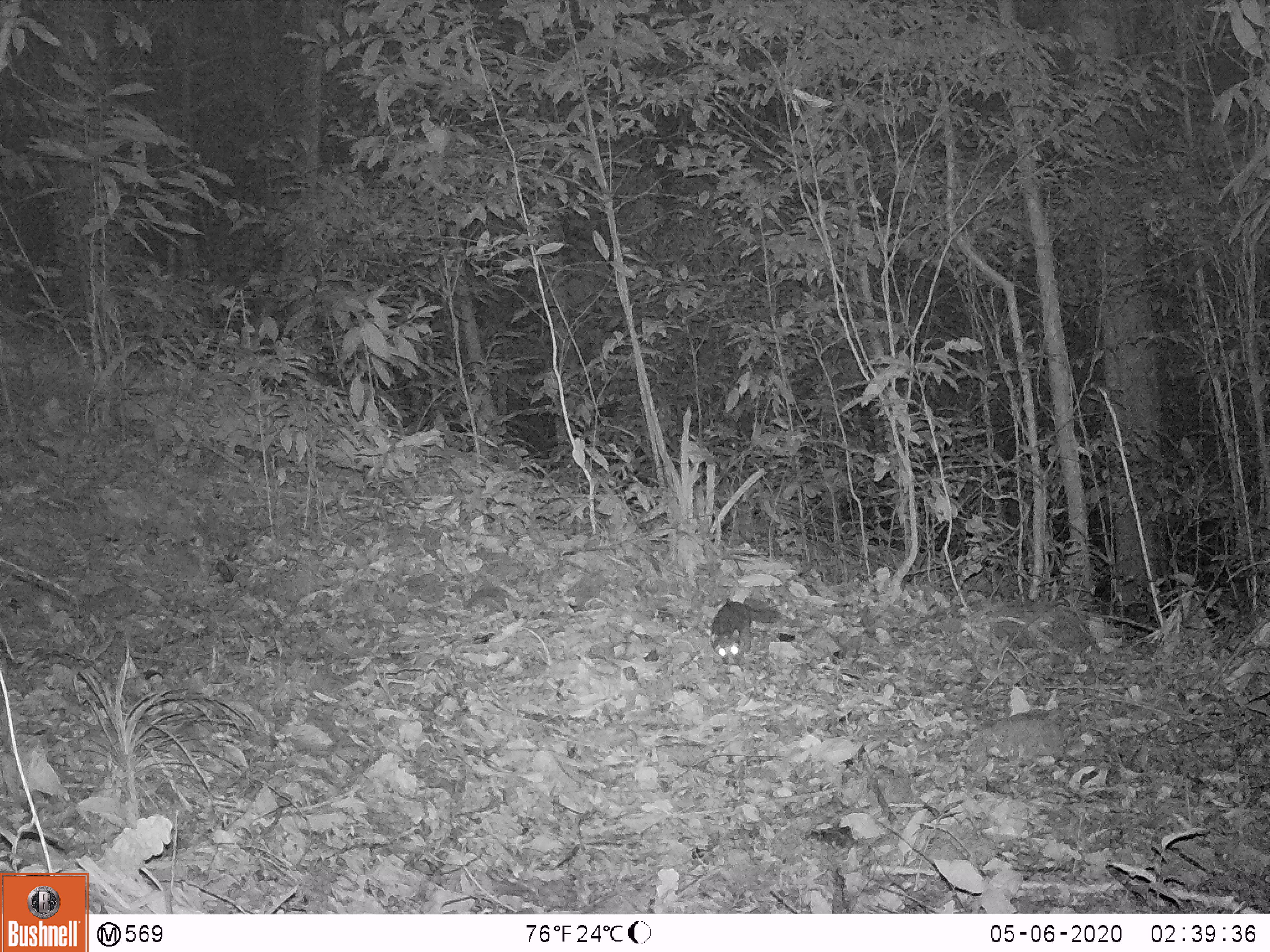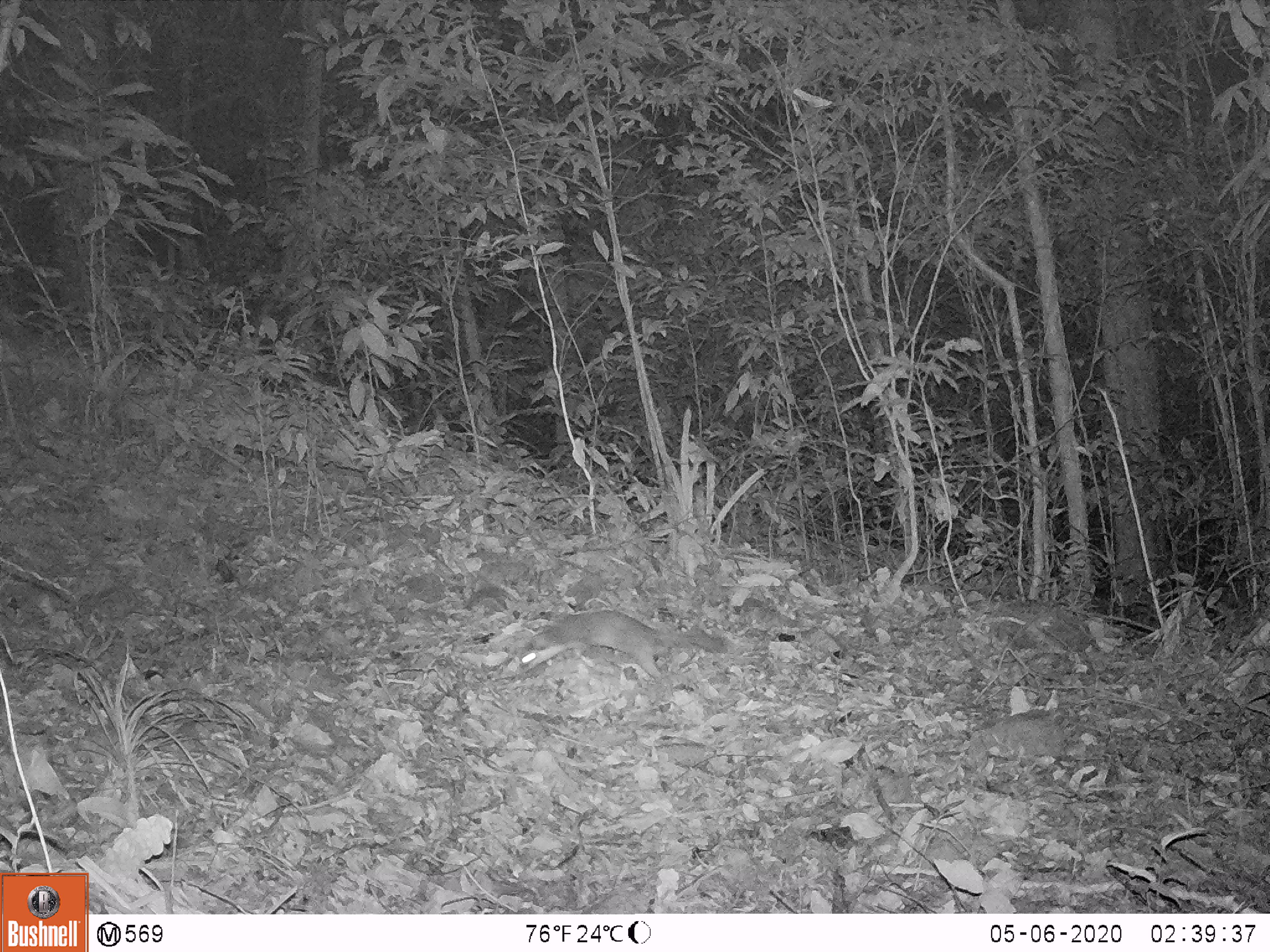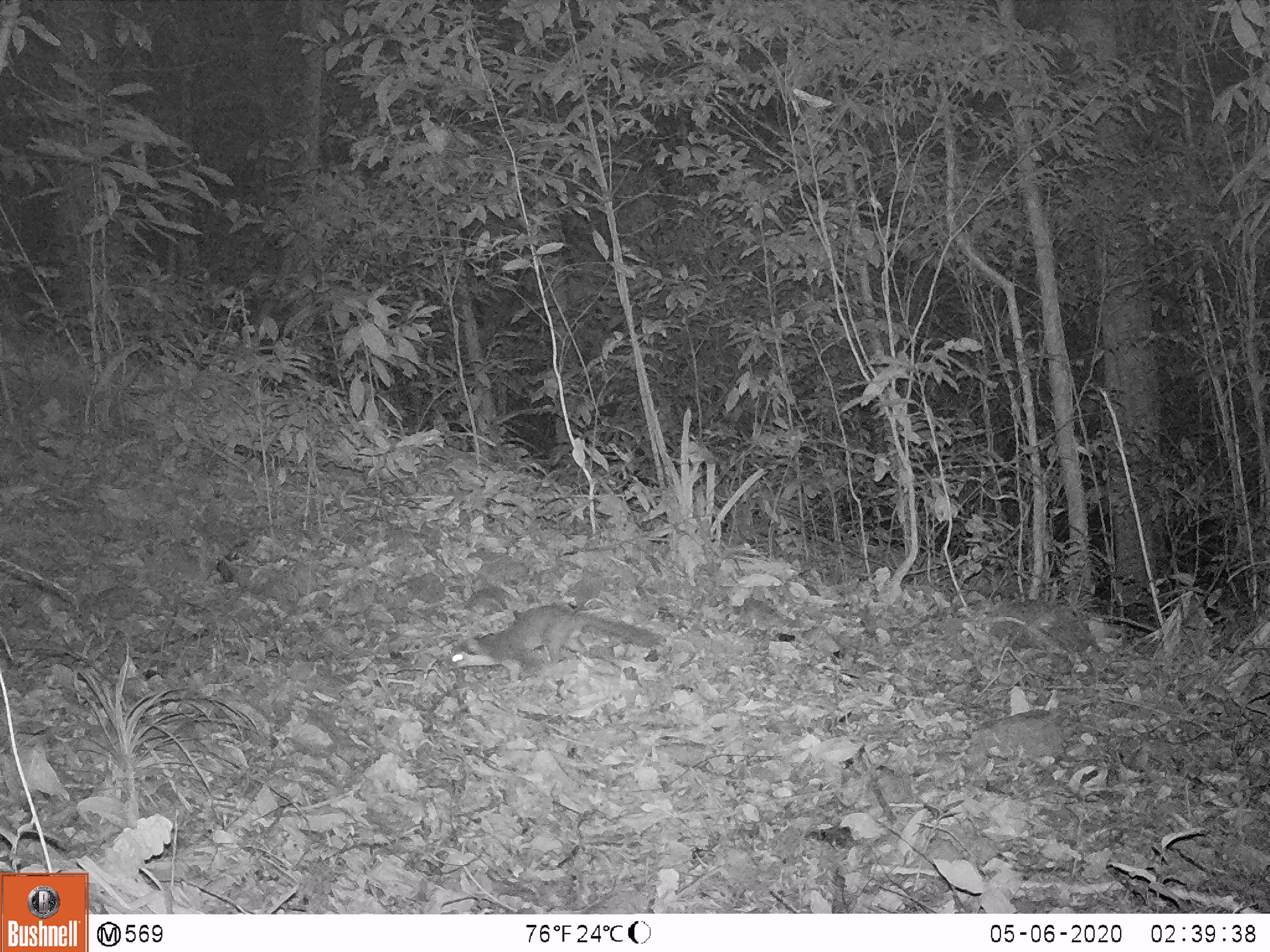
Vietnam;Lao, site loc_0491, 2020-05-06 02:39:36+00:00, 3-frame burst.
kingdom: Animalia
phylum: Chordata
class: Mammalia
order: Carnivora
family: Mustelidae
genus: Melogale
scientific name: Melogale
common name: ferret badger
Ferret badger (Melogale). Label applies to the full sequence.